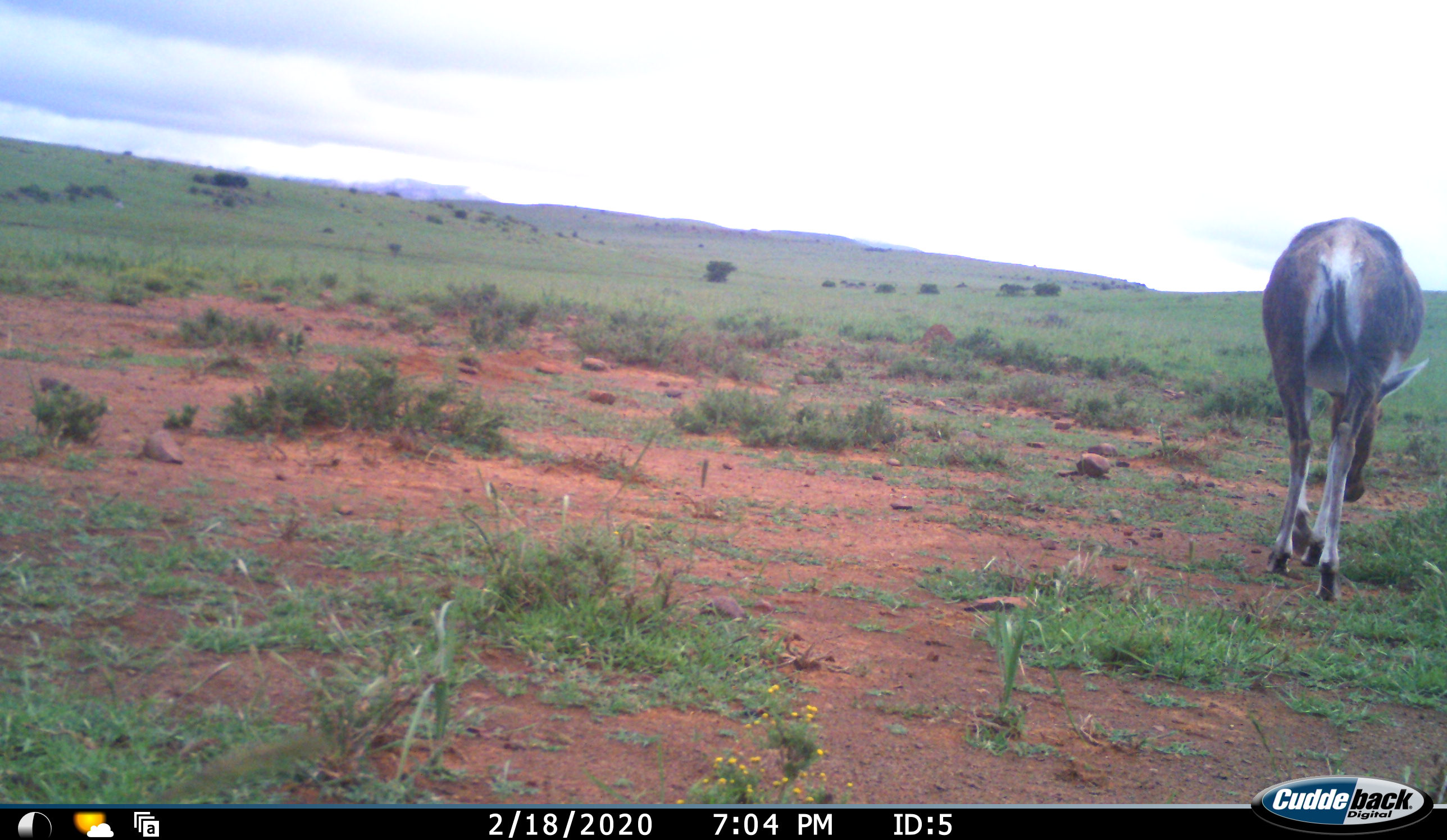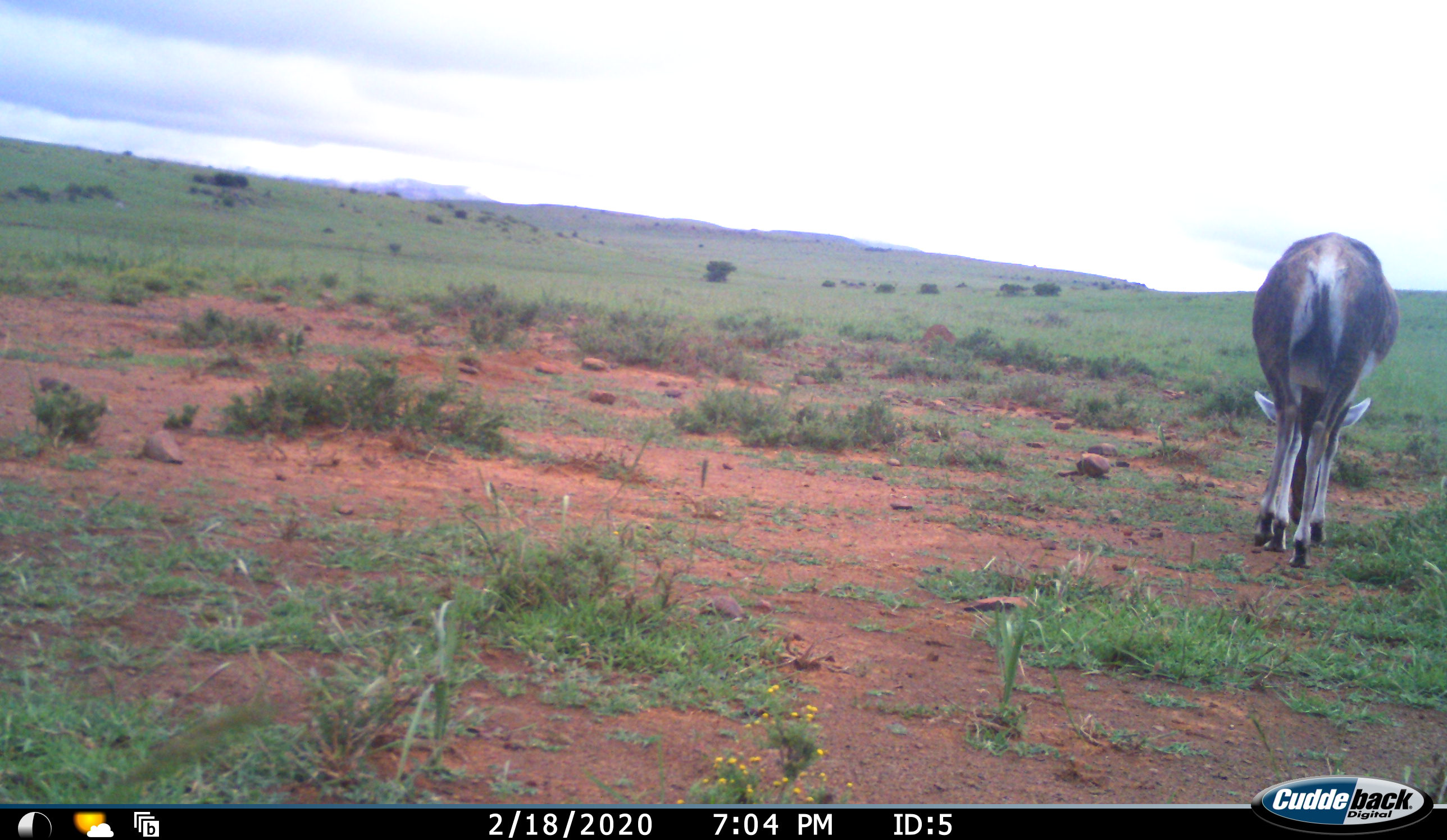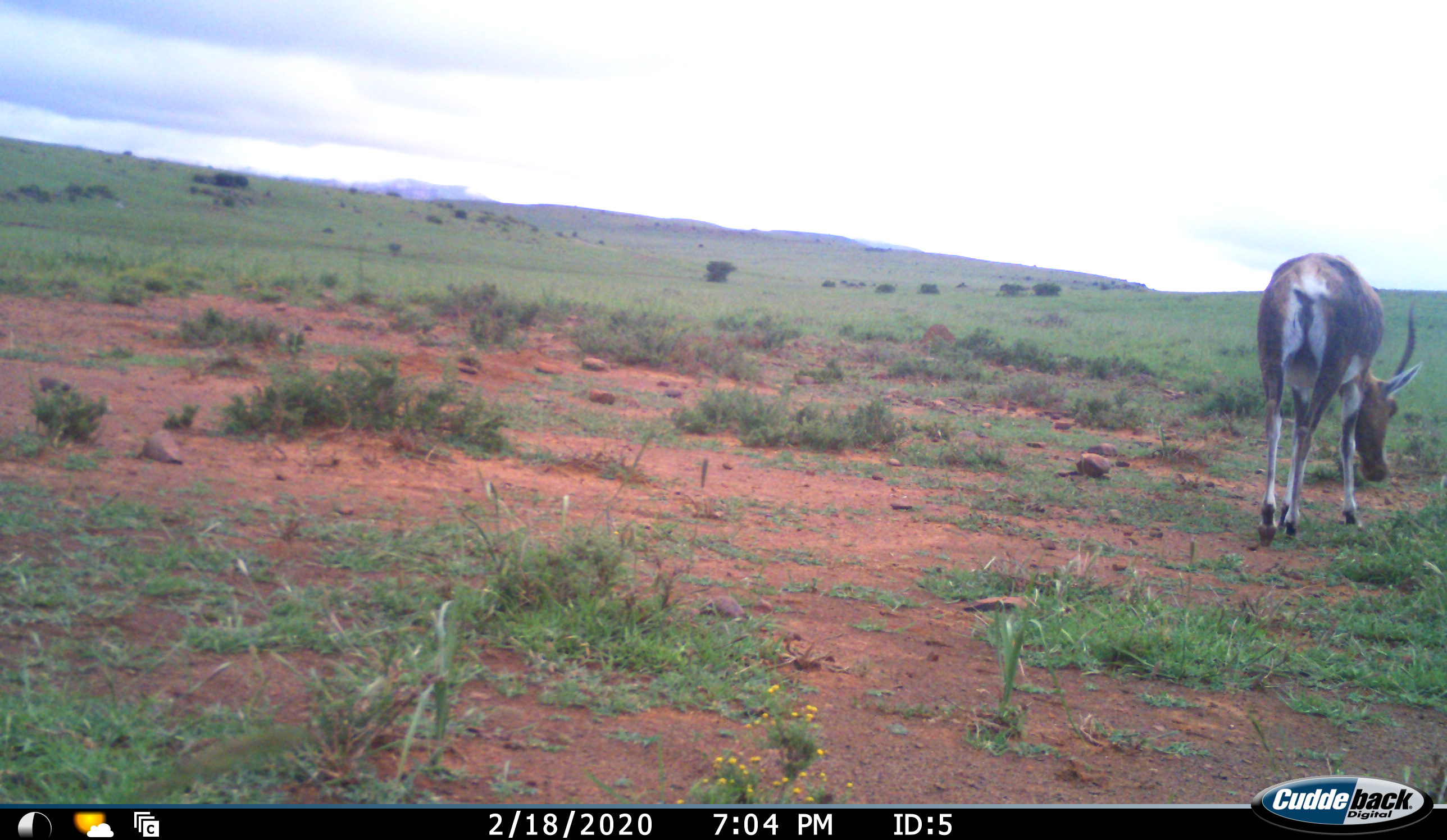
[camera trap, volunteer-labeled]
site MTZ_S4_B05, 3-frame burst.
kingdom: Animalia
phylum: Chordata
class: Mammalia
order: Artiodactyla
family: Bovidae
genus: Damaliscus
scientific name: Damaliscus pygargus phillipsi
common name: blesbok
Blesbok (Damaliscus pygargus phillipsi), count 1. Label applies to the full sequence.